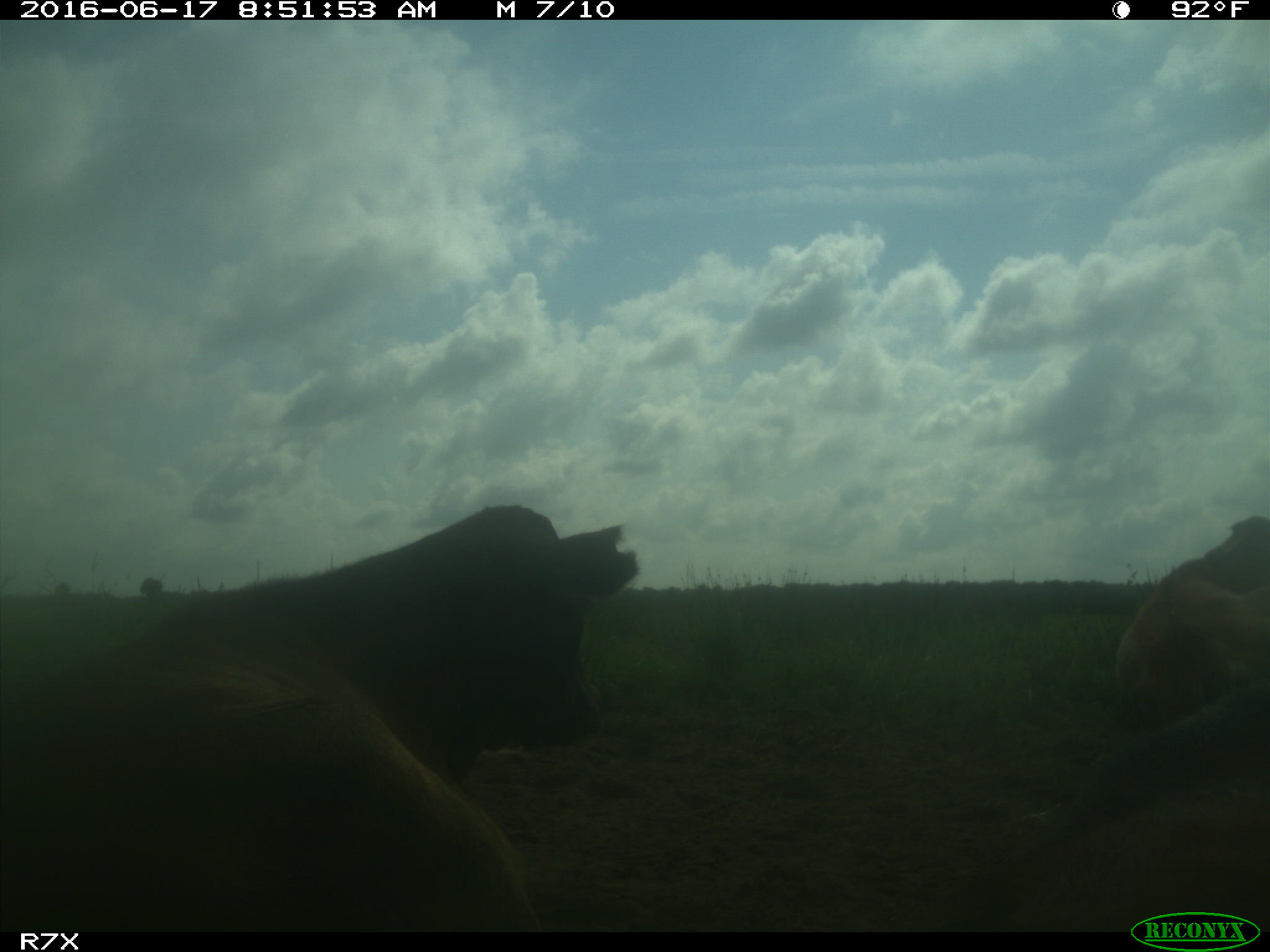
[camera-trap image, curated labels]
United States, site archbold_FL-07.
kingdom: Animalia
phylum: Chordata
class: Mammalia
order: Artiodactyla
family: Bovidae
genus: Bos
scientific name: Bos taurus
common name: domestic cow